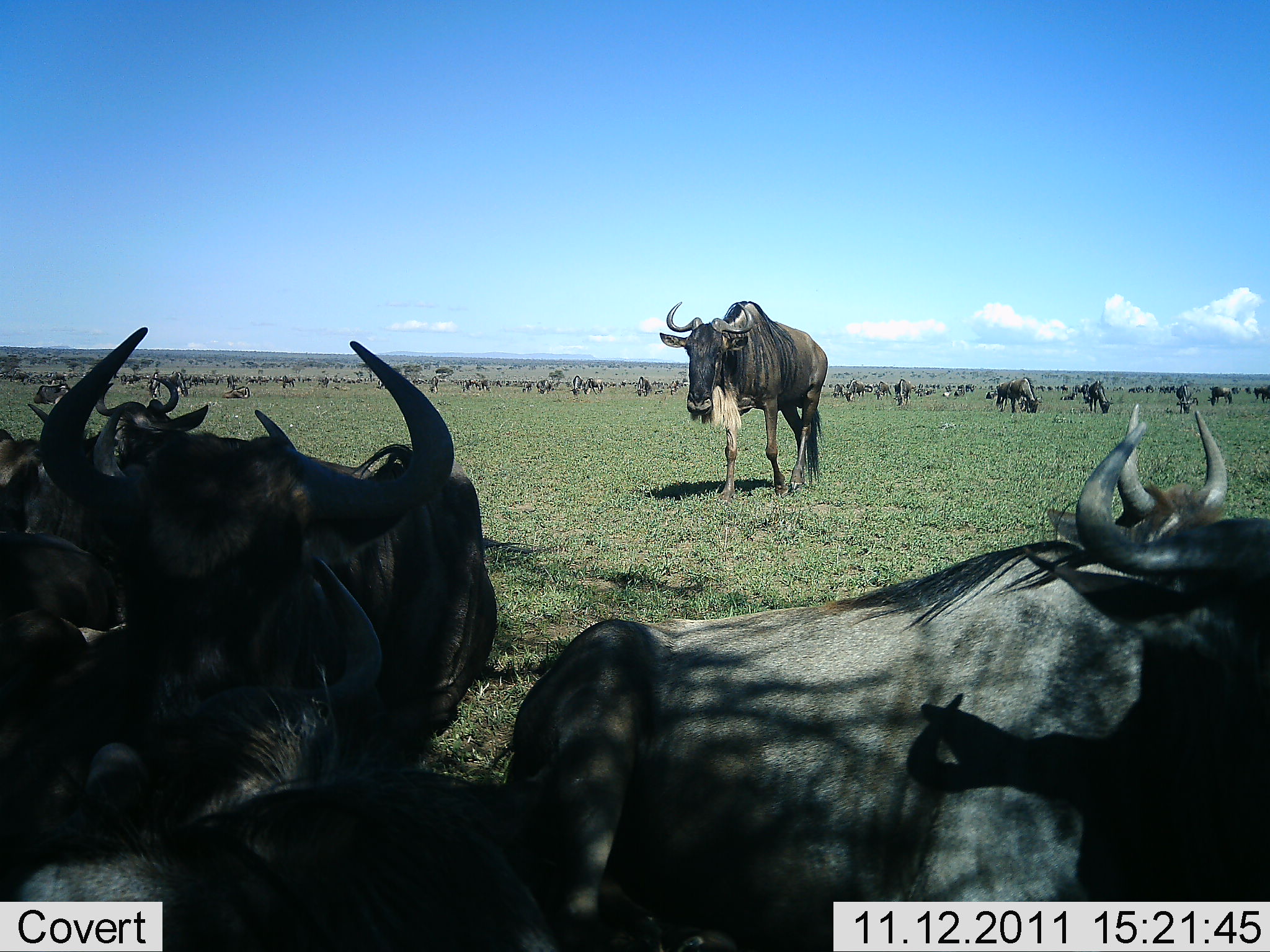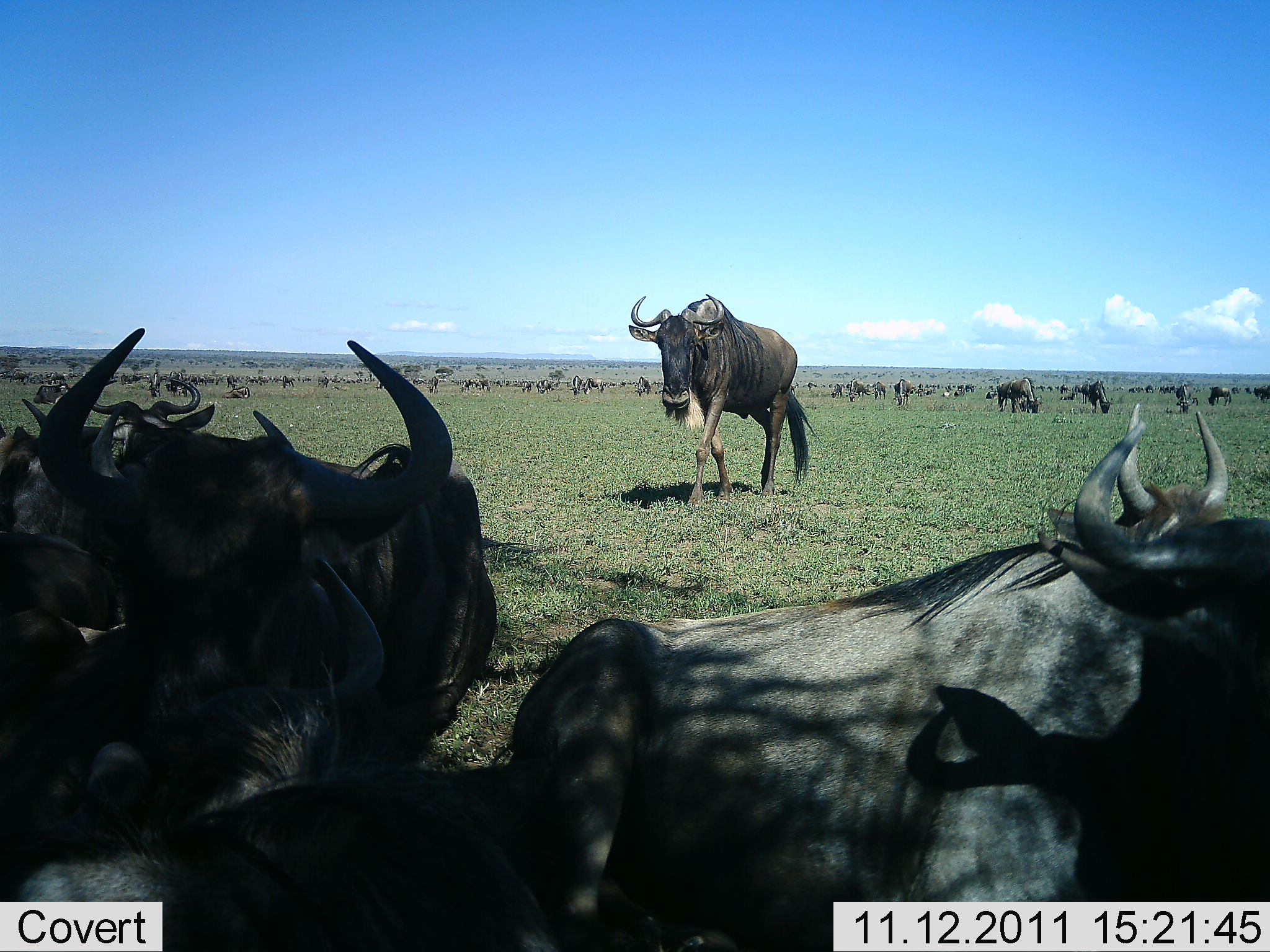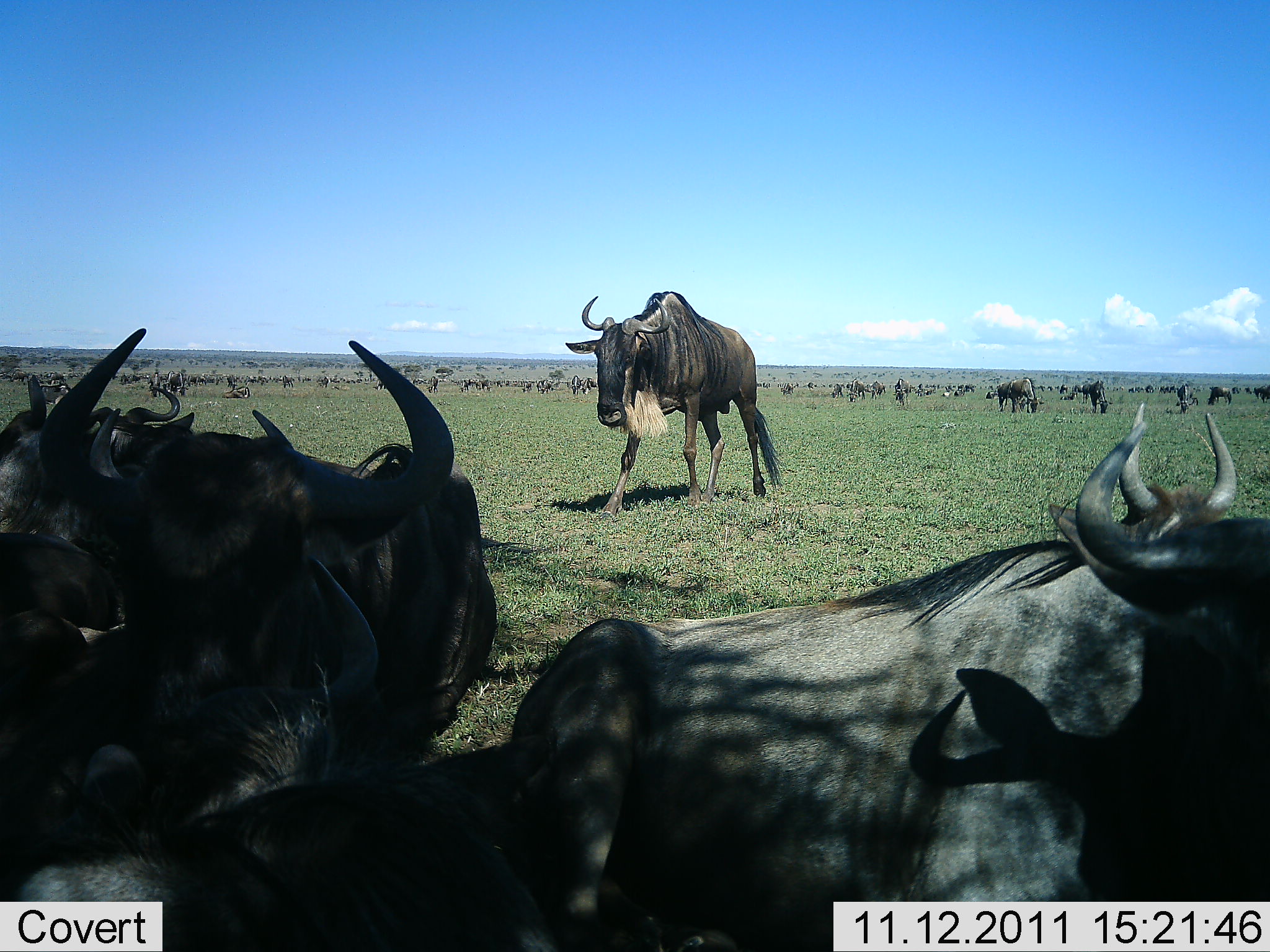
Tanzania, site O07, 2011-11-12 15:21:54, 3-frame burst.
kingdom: Animalia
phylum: Chordata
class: Mammalia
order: Artiodactyla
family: Bovidae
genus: Connochaetes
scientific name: Connochaetes taurinus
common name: blue wildebeest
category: wildebeest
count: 51+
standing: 71%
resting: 71%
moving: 52%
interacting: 5%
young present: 0%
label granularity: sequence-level